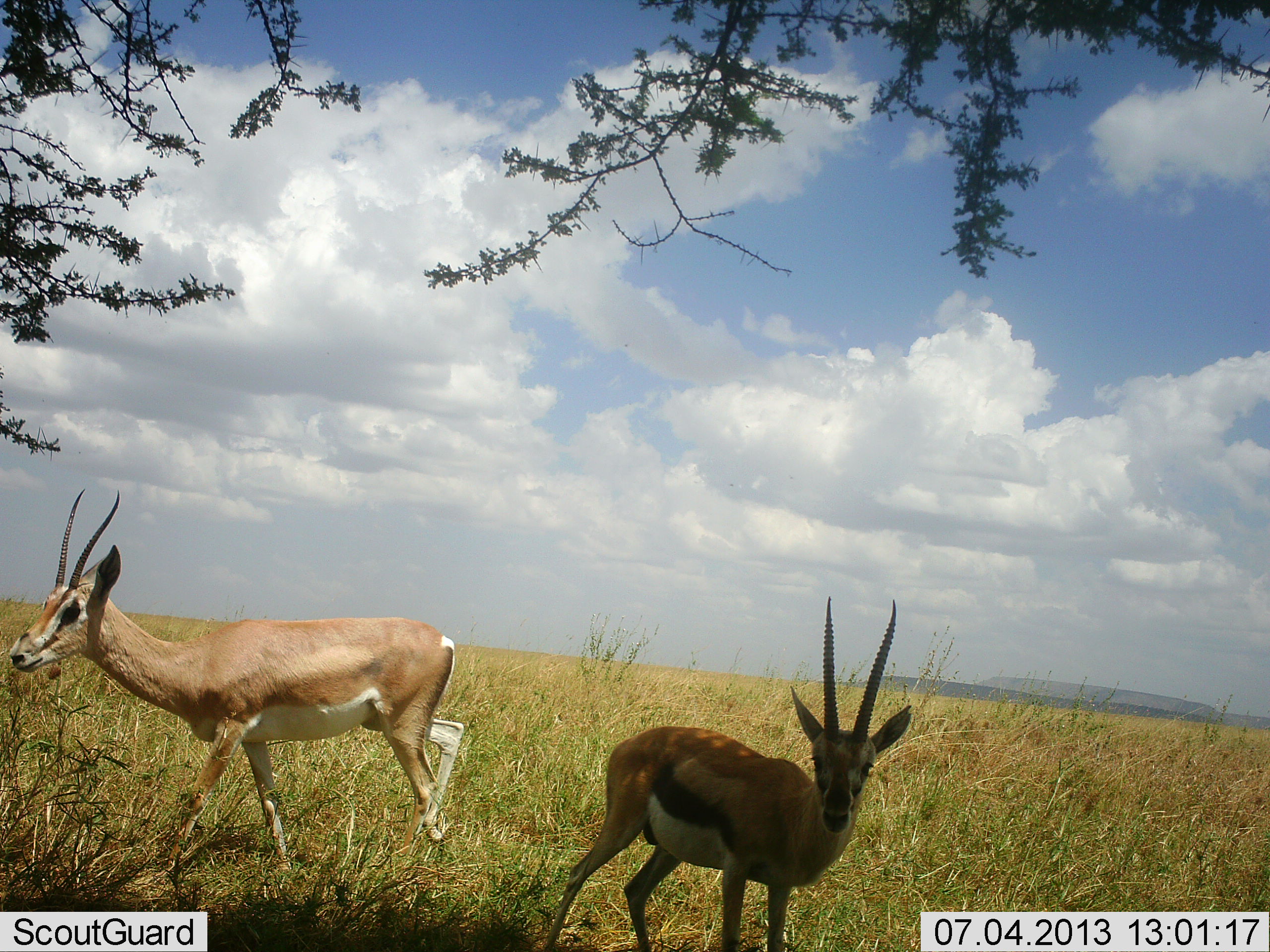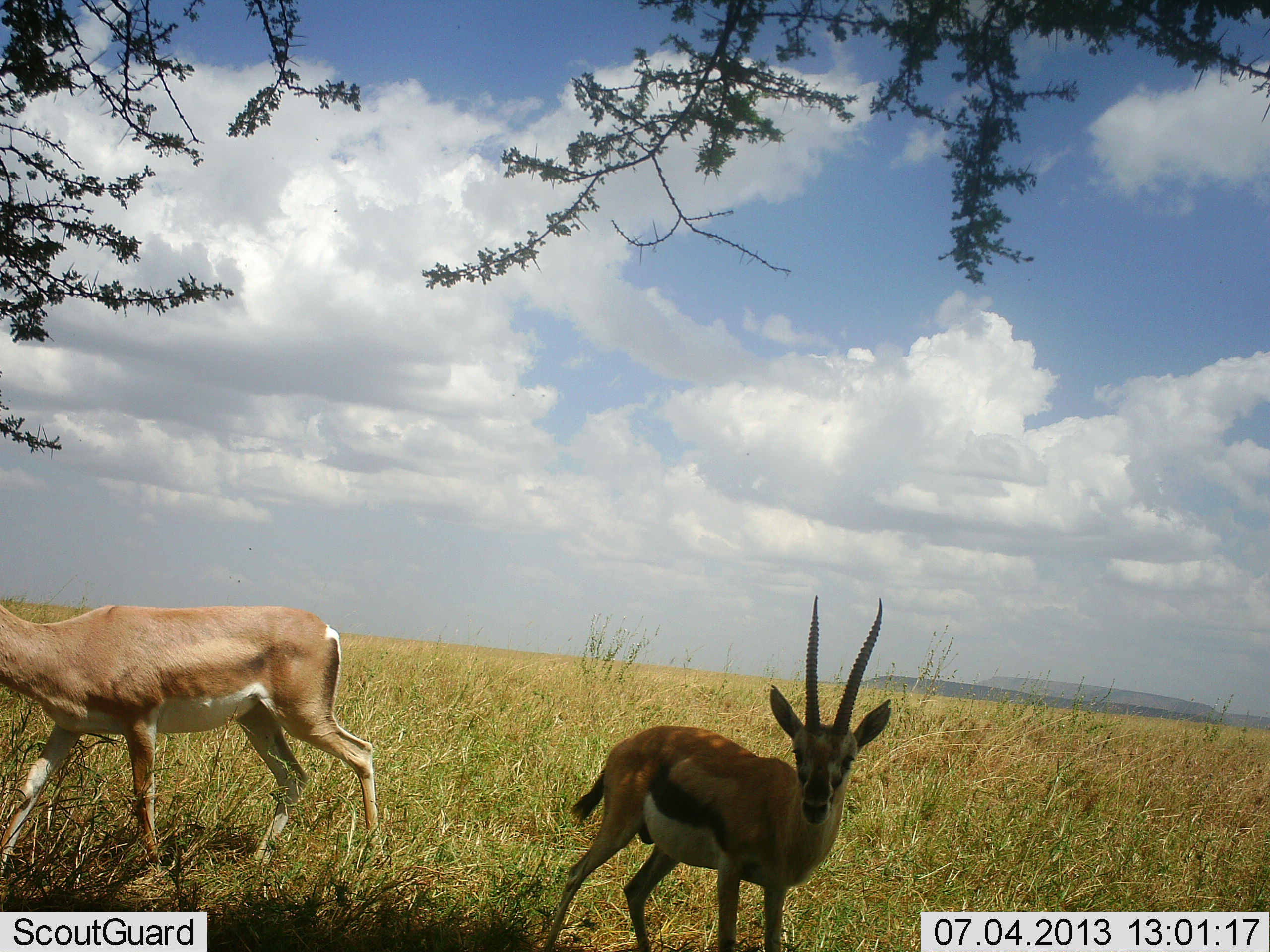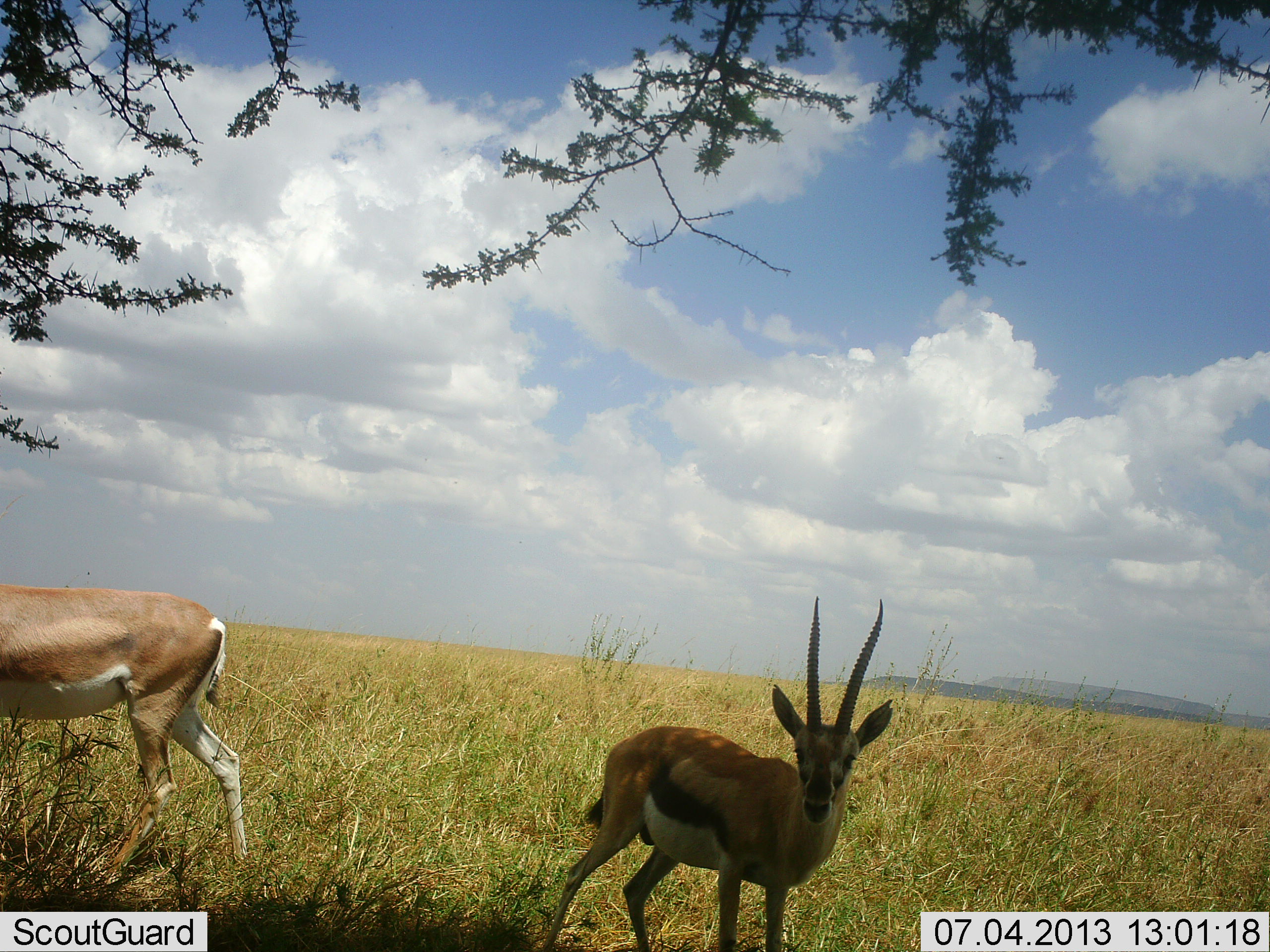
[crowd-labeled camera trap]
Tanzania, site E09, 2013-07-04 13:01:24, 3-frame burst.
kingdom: Animalia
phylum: Chordata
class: Mammalia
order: Artiodactyla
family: Bovidae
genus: Nanger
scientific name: Nanger granti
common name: grant's gazelle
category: gazellegrants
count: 1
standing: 26%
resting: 0%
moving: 74%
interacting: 0%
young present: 0%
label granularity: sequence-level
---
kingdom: Animalia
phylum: Chordata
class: Mammalia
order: Artiodactyla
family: Bovidae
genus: Eudorcas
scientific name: Eudorcas thomsonii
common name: thomson's gazelle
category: gazellethomsons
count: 1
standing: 92%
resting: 0%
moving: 16%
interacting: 0%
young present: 0%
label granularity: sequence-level